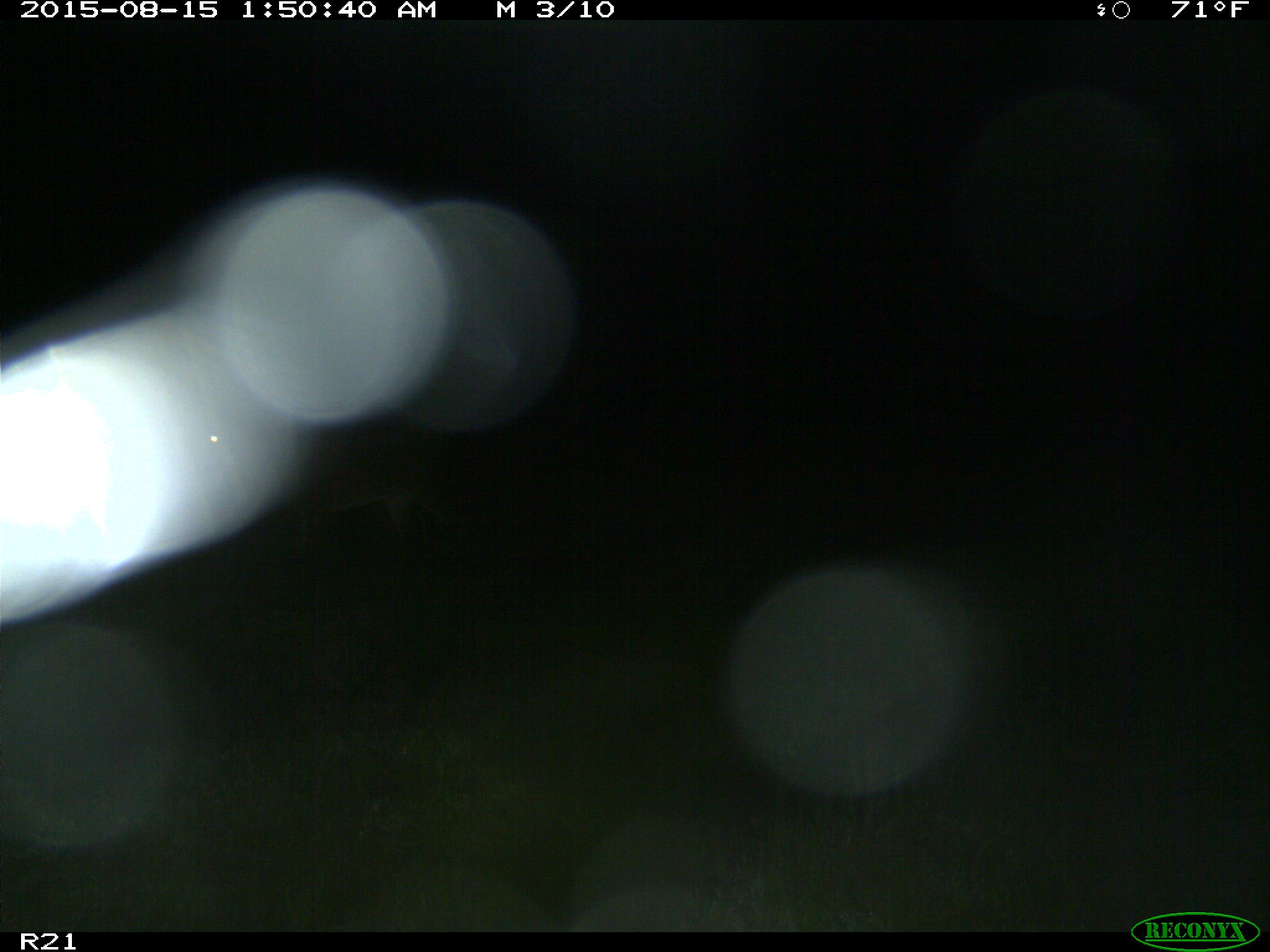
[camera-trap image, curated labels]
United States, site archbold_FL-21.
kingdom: Animalia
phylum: Chordata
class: Mammalia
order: Artiodactyla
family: Cervidae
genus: Odocoileus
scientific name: Odocoileus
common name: deer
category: unidentified deer